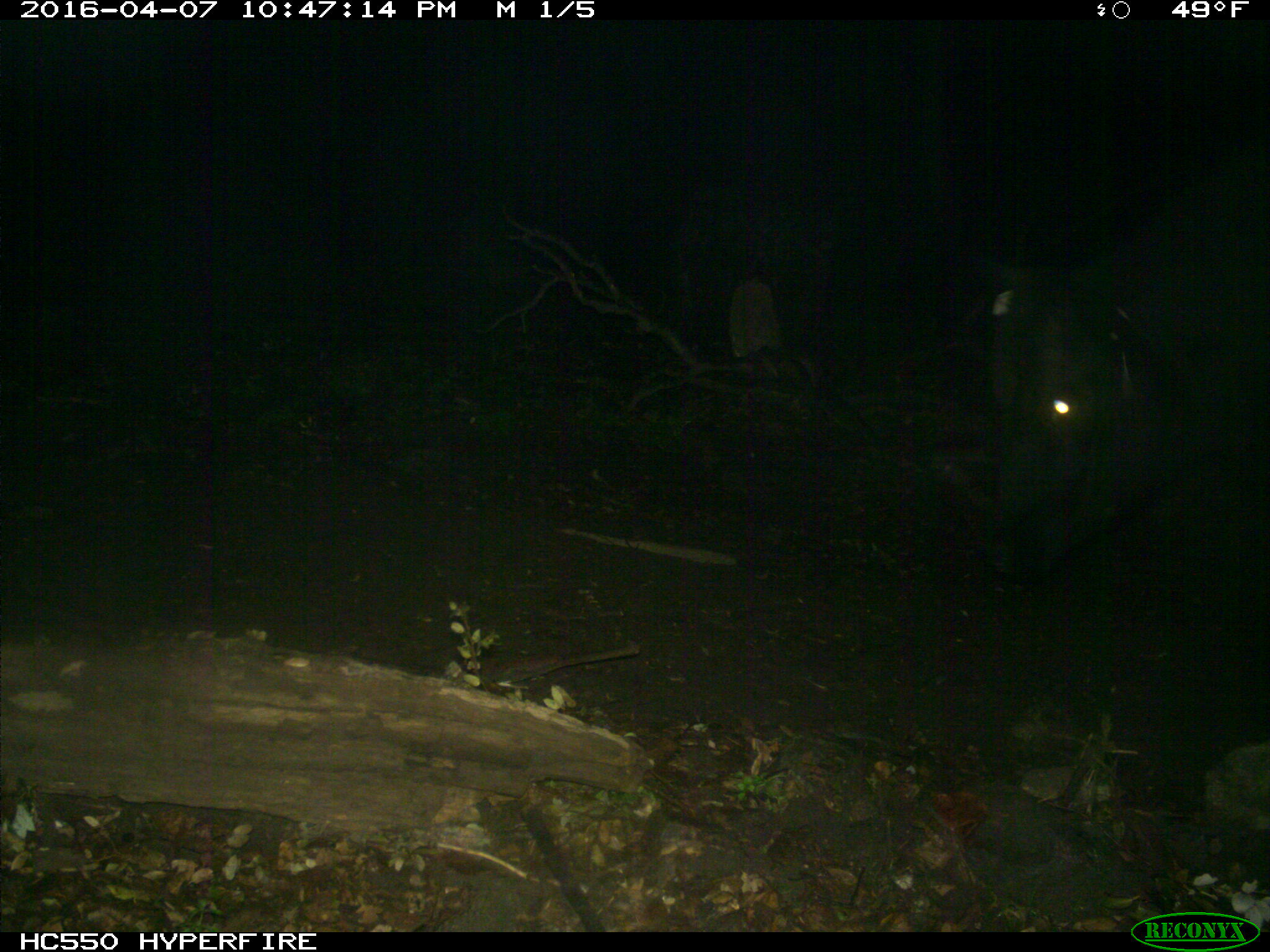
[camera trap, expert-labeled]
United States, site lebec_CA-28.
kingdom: Animalia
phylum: Chordata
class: Mammalia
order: Artiodactyla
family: Bovidae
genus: Bos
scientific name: Bos taurus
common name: domestic cow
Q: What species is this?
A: Bos taurus (domestic cow).